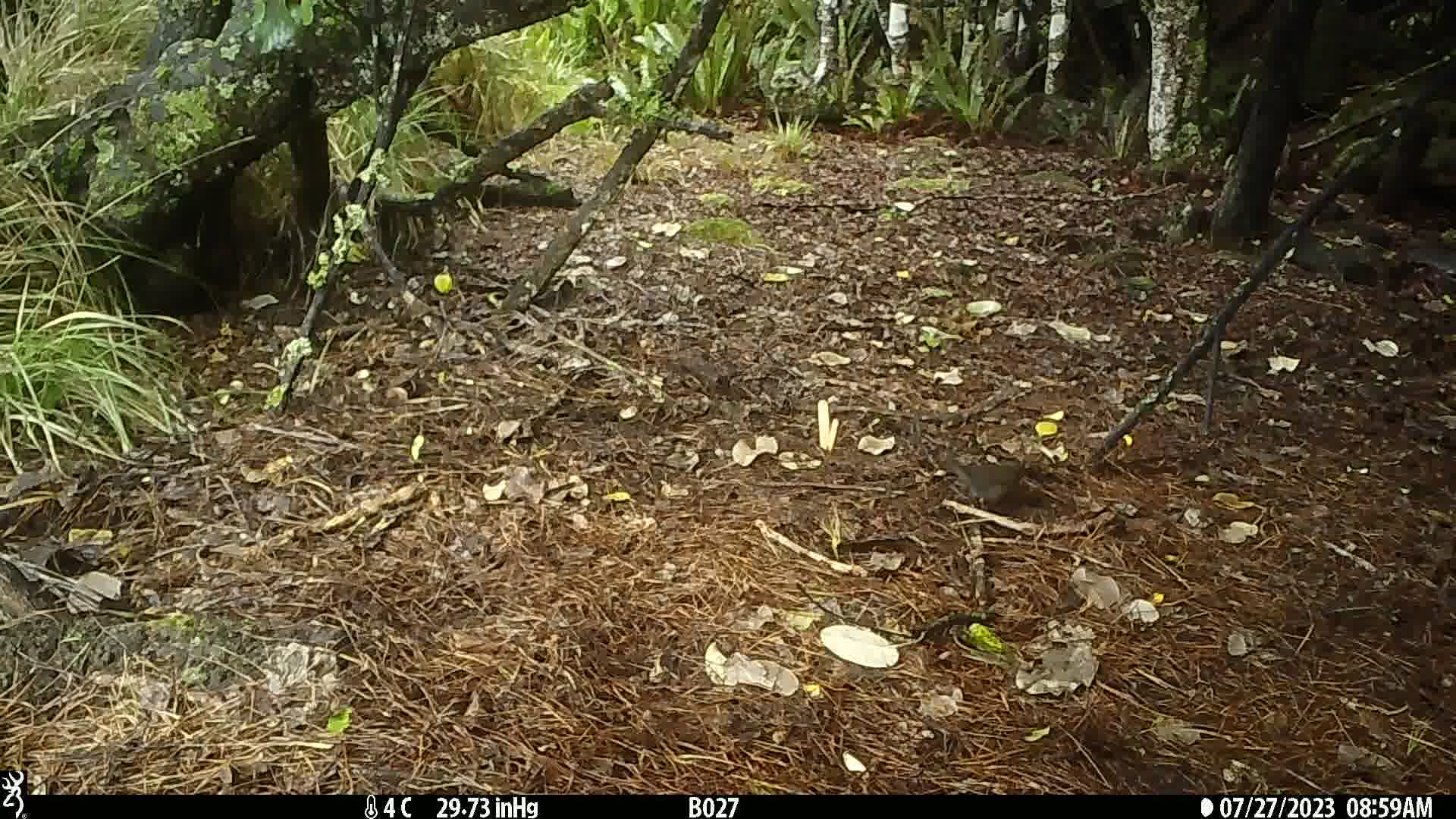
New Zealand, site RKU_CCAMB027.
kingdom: Animalia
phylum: Chordata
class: Aves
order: Passeriformes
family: Turdidae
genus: Turdus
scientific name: Turdus merula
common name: eurasian blackbird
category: blackbird